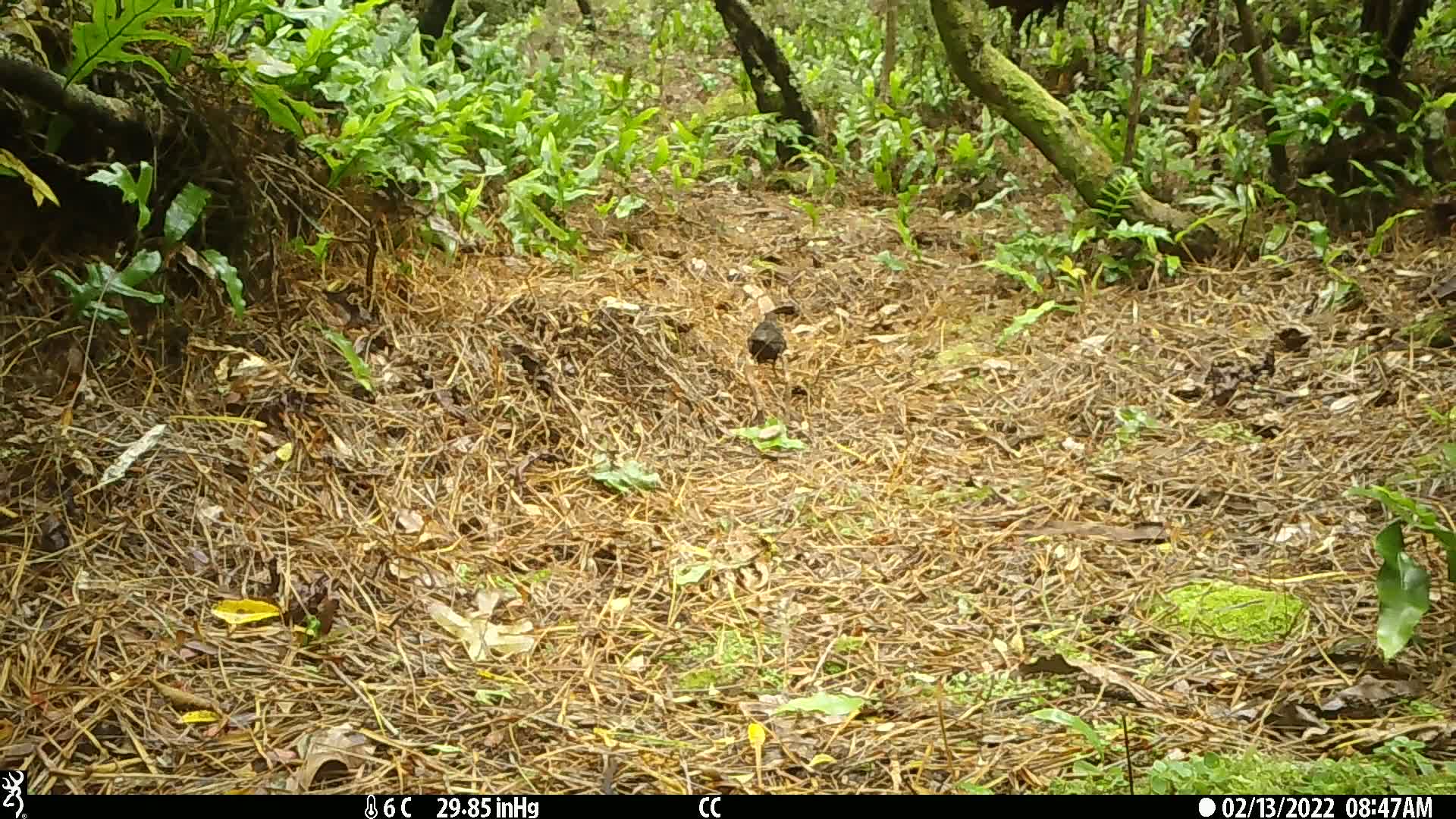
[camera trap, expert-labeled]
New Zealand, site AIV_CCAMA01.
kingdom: Animalia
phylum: Chordata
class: Aves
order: Passeriformes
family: Turdidae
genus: Turdus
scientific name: Turdus merula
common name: eurasian blackbird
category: blackbird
Blackbird (eurasian blackbird) (Turdus merula).